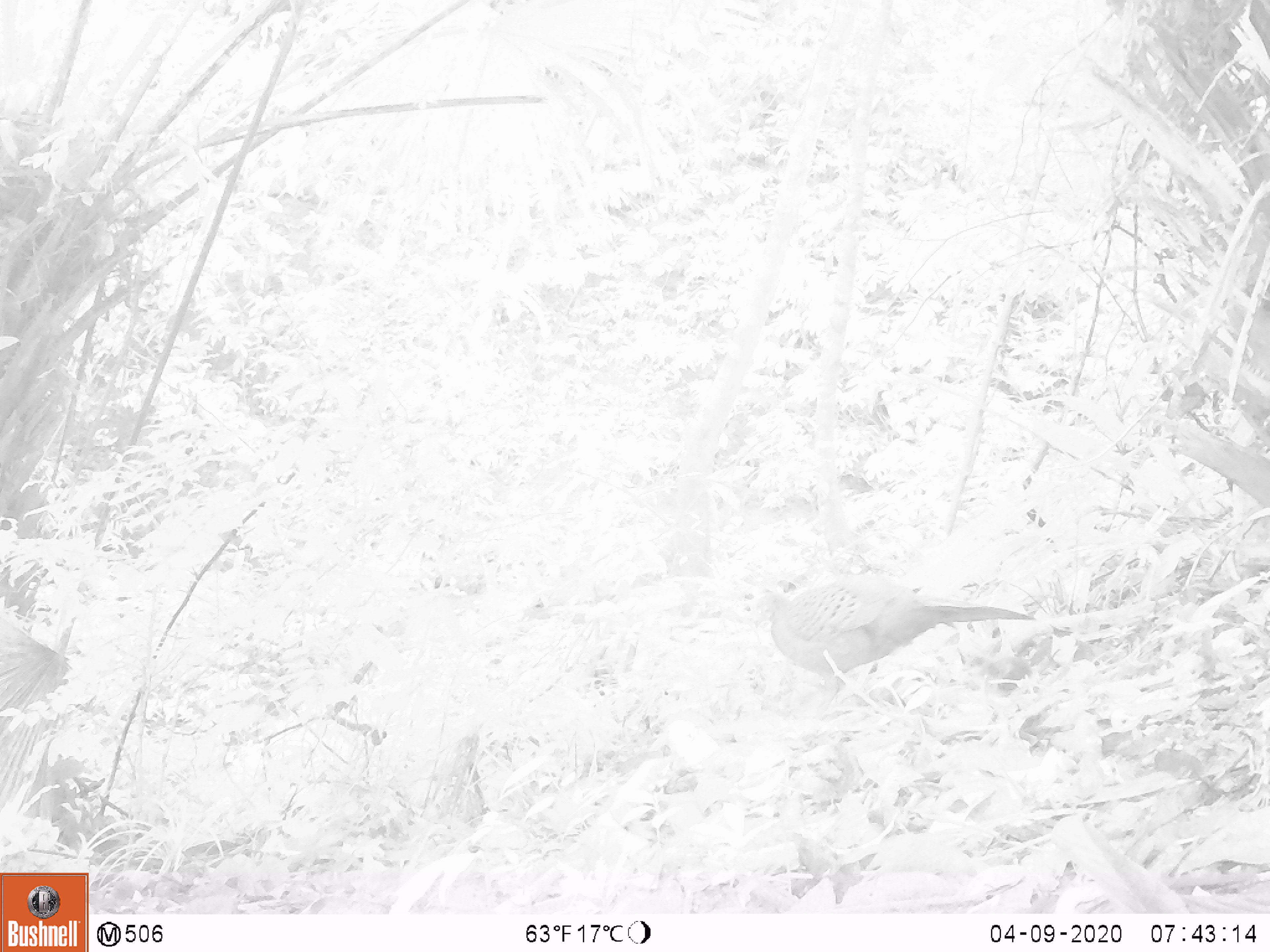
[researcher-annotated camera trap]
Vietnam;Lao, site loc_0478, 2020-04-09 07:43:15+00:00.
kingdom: Animalia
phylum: Chordata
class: Aves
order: Galliformes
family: Phasianidae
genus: Polyplectron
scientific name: Polyplectron bicalcaratum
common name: gray peacock-pheasant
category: grey peacock pheasant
Grey peacock pheasant (gray peacock-pheasant) (Polyplectron bicalcaratum). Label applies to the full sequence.